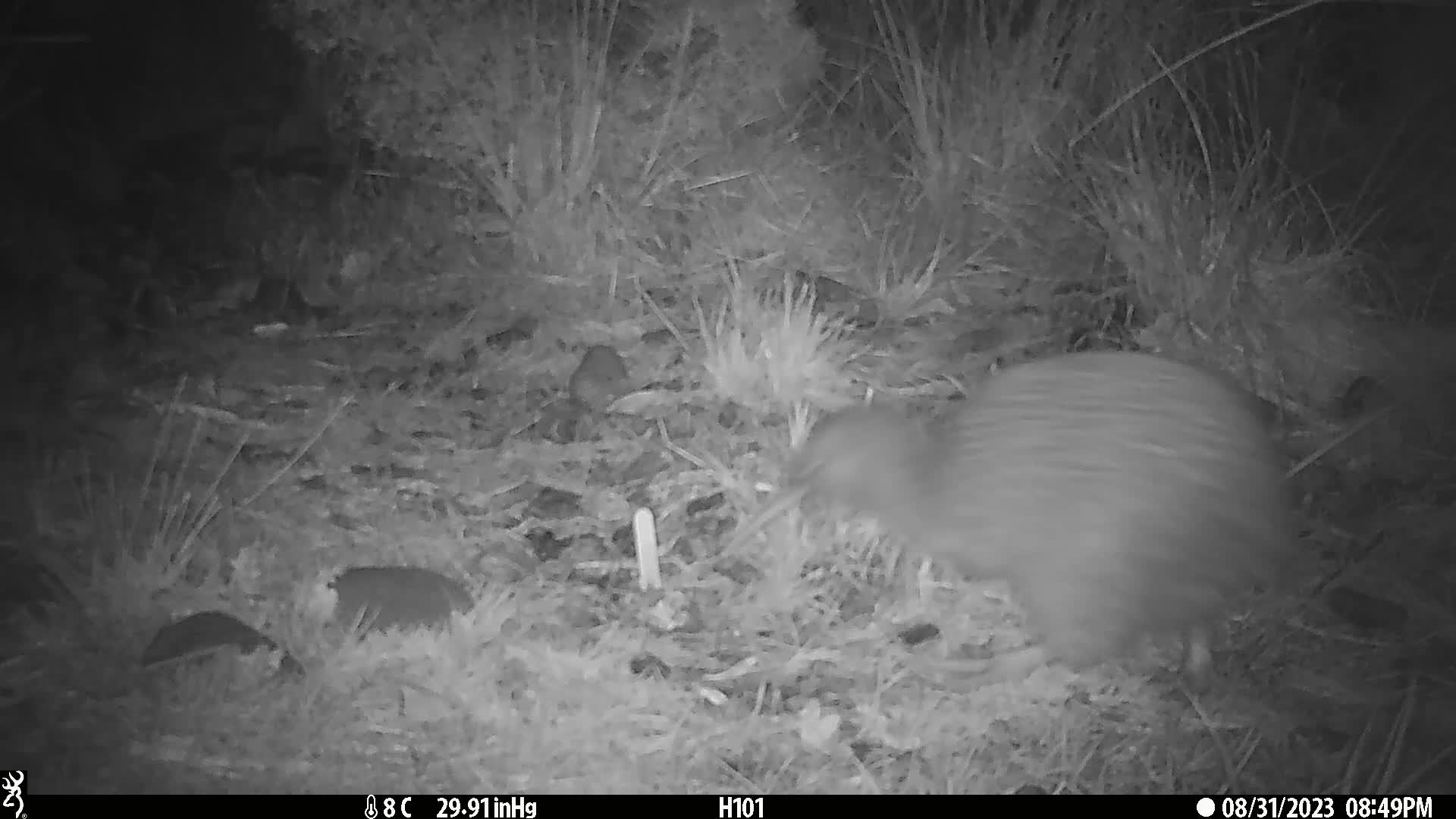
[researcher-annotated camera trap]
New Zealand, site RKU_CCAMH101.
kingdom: Animalia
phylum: Chordata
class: Aves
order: Apterygiformes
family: Apterygidae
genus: Apteryx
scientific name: Apteryx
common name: kiwi